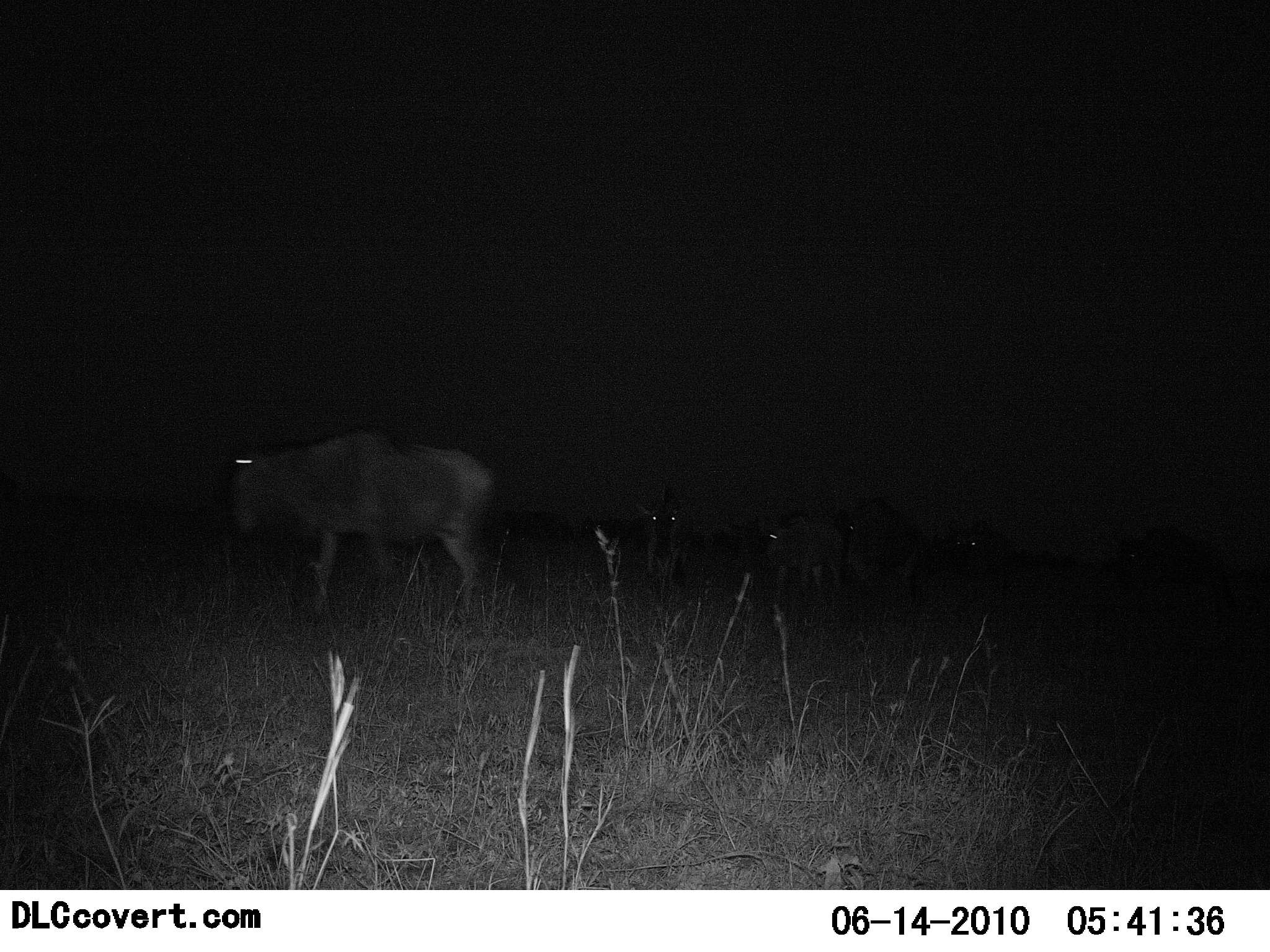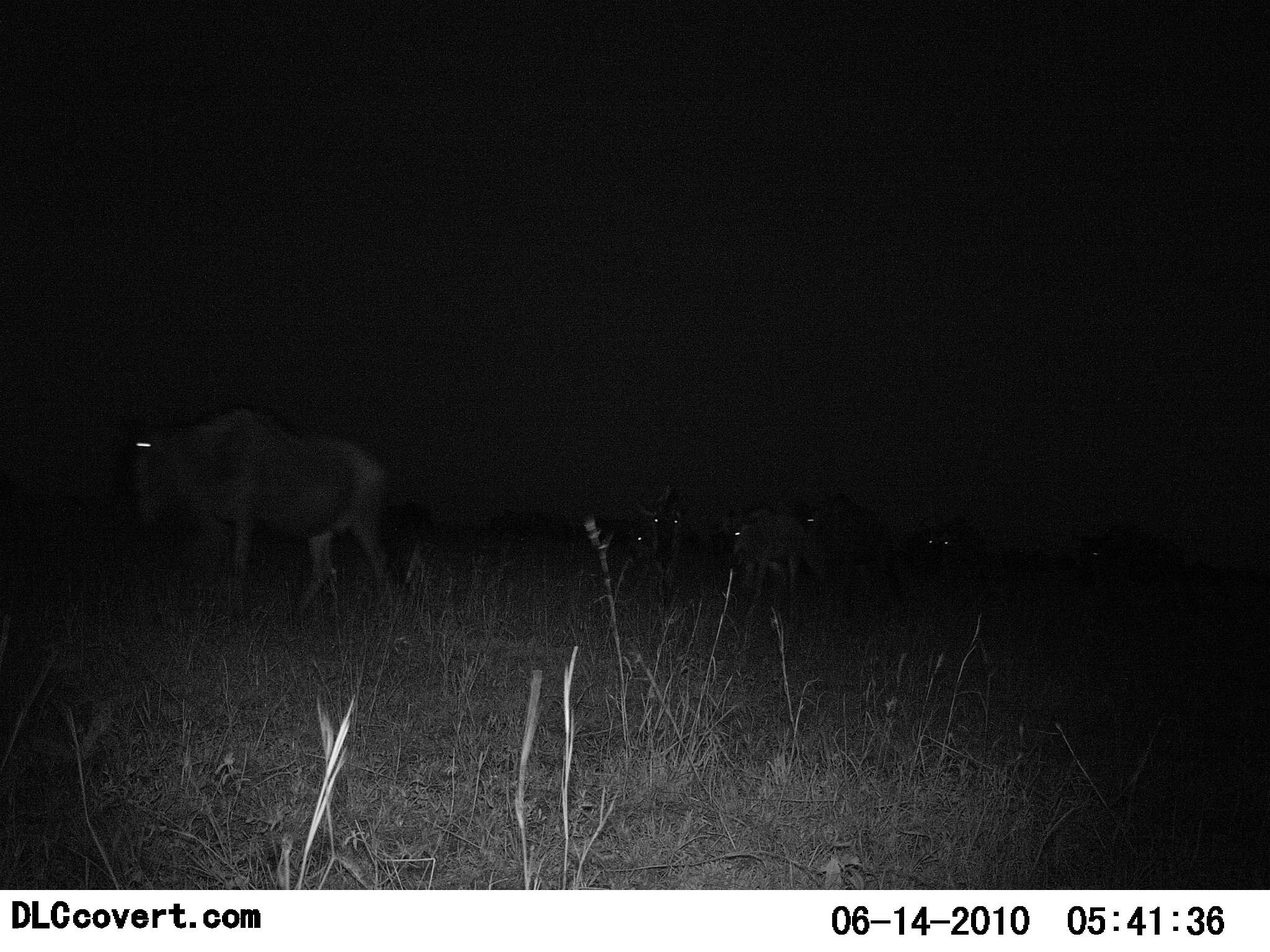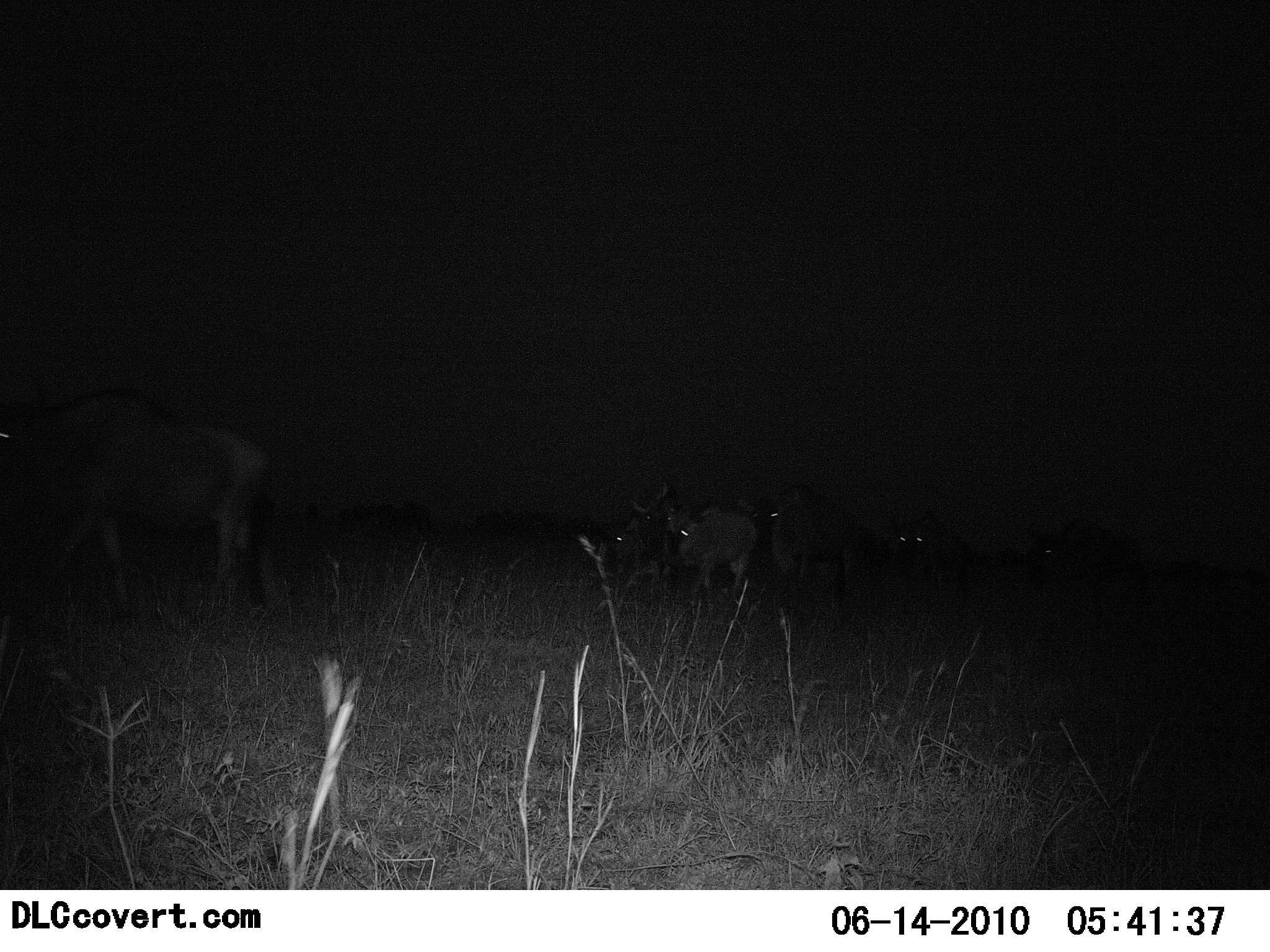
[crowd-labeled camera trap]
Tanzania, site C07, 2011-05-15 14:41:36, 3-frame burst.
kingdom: Animalia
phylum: Chordata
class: Mammalia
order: Artiodactyla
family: Bovidae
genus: Connochaetes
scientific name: Connochaetes taurinus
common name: blue wildebeest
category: wildebeest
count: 6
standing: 8%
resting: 0%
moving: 100%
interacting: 0%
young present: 0%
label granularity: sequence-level